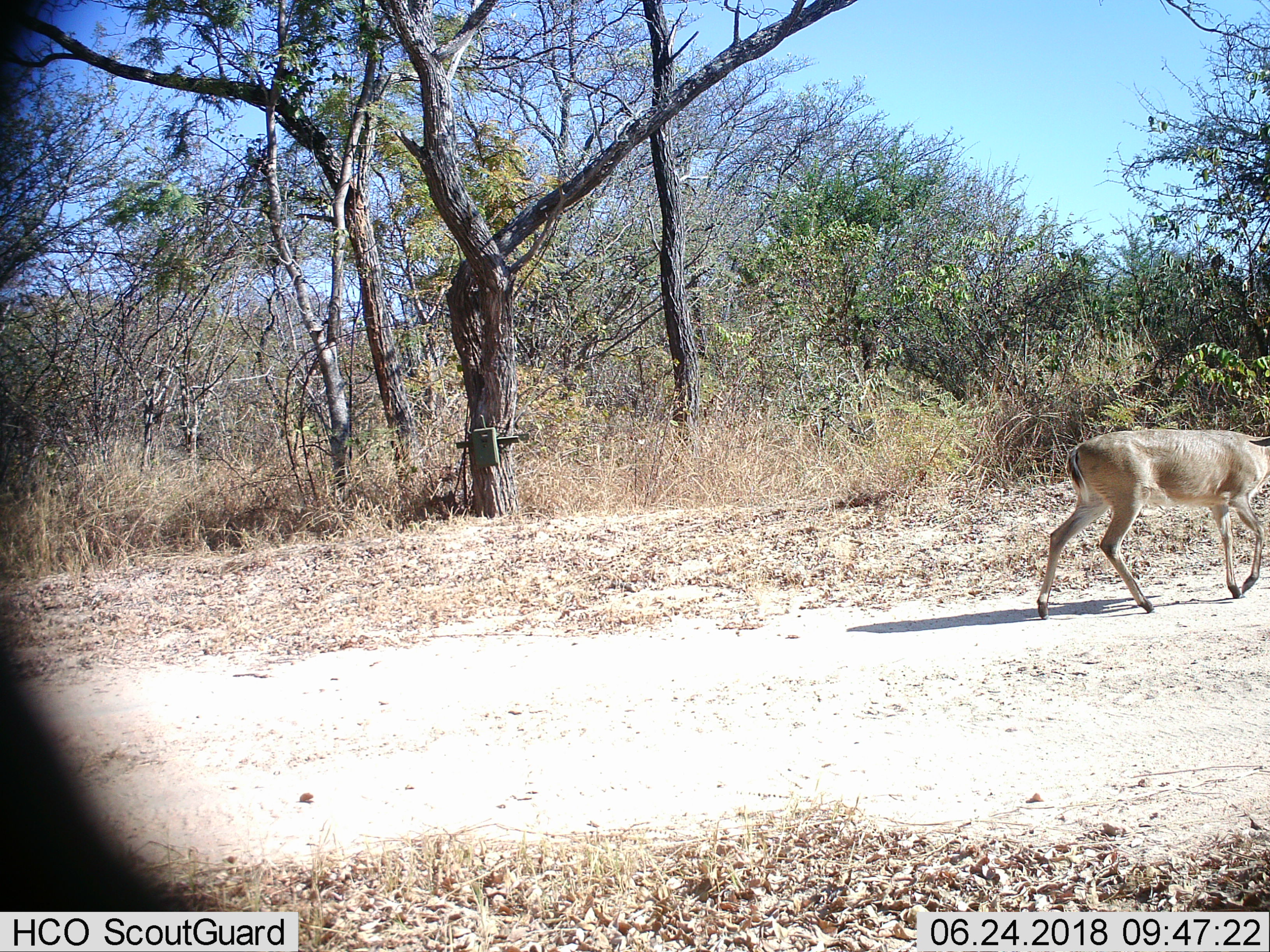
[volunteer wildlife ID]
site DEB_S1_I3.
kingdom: Animalia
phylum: Chordata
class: Mammalia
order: Artiodactyla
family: Bovidae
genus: Sylvicapra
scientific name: Sylvicapra grimmia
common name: common duiker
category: duikercommongrey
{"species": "duikercommongrey (common duiker) (Sylvicapra grimmia)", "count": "1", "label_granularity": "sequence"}